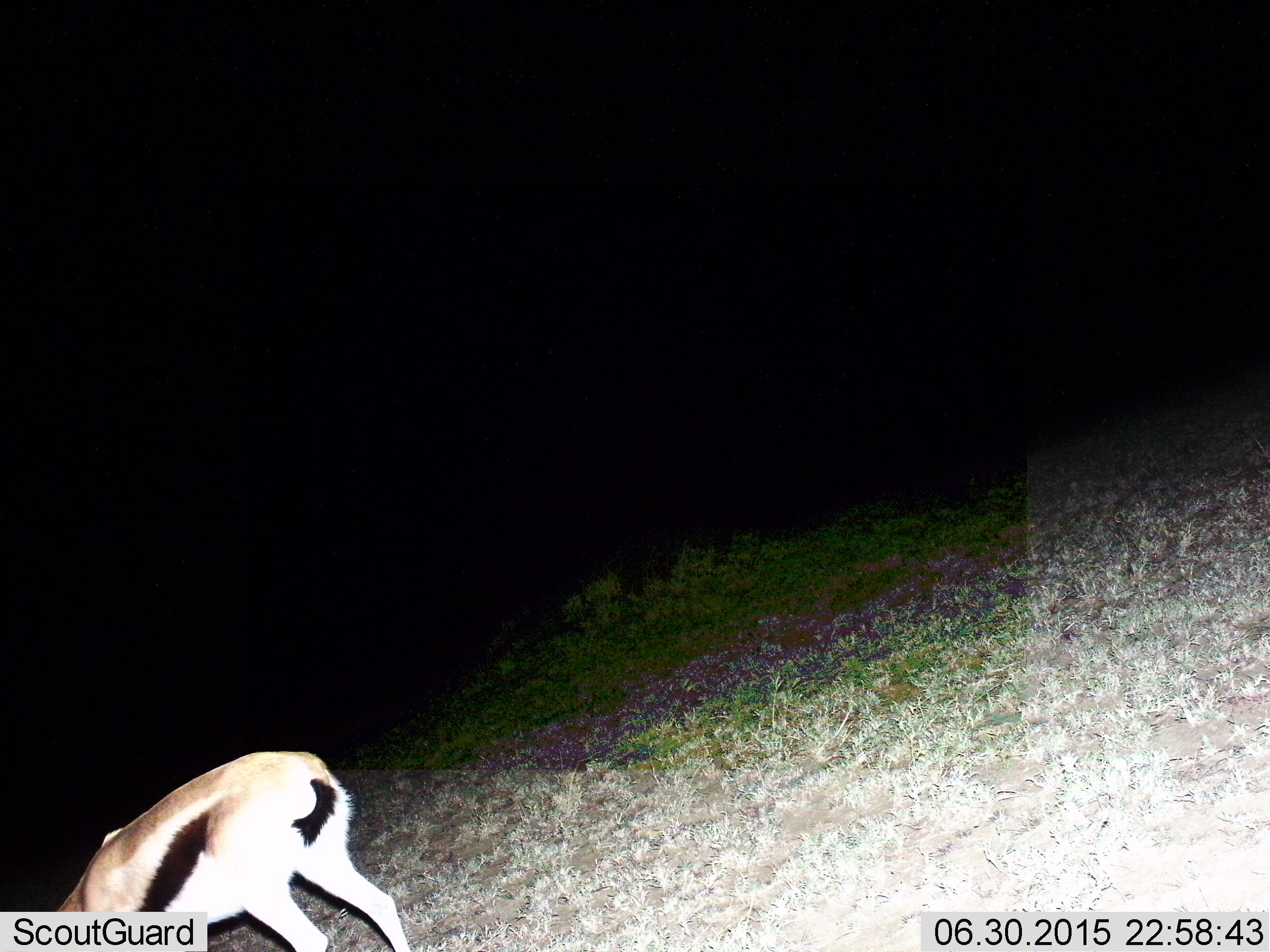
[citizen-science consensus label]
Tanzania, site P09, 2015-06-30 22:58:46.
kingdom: Animalia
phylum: Chordata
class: Mammalia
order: Artiodactyla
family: Bovidae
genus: Eudorcas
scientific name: Eudorcas thomsonii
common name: thomson's gazelle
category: gazellethomsons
Gazellethomsons (thomson's gazelle) (Eudorcas thomsonii), count 1. Behavior (volunteer vote fractions): standing 50%, resting 0%, moving 40%, interacting 0%. Young present (vote fraction): 0%. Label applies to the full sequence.